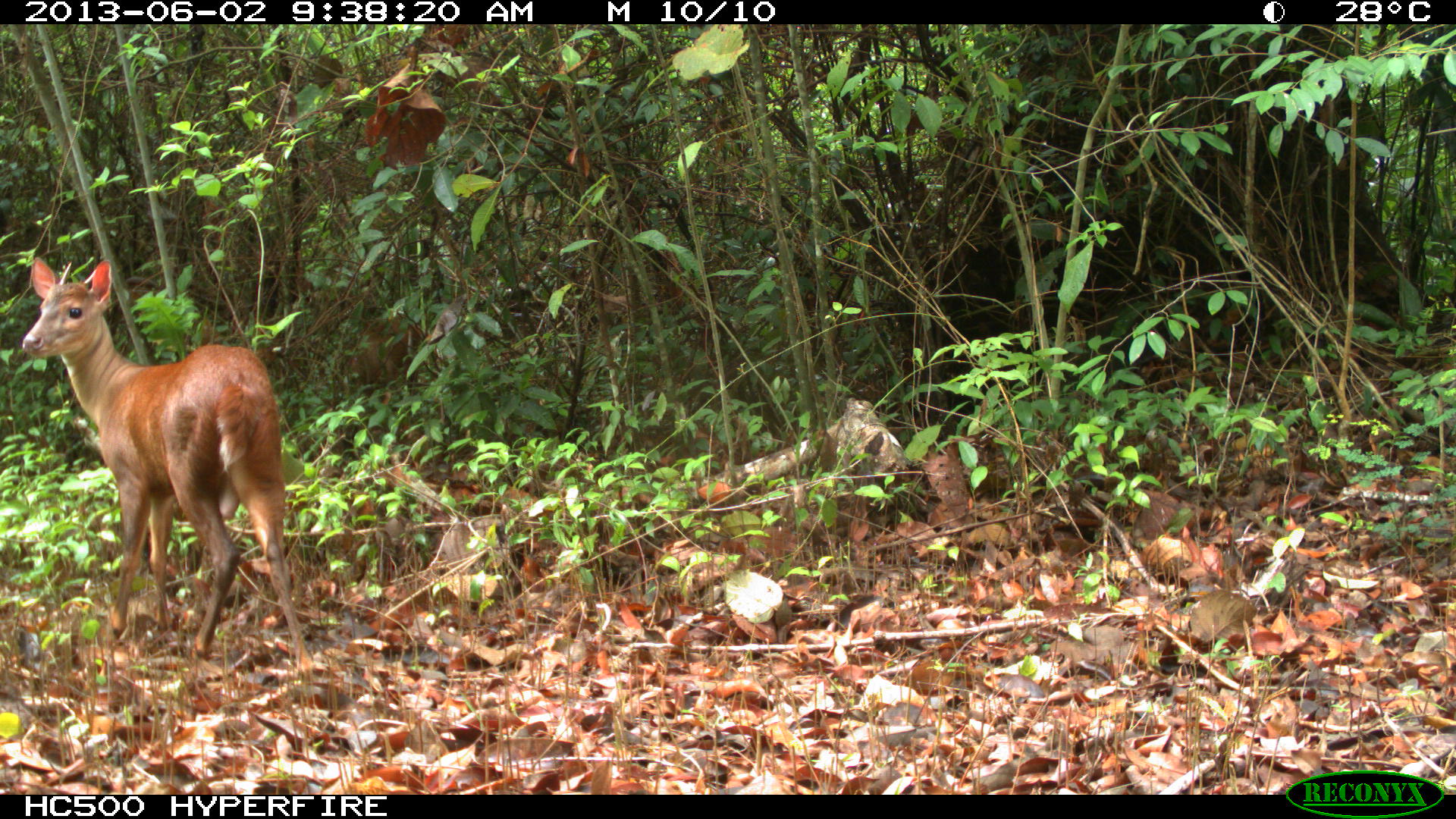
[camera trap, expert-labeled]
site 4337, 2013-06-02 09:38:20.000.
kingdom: Animalia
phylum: Chordata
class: Mammalia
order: Artiodactyla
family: Cervidae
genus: Mazama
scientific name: Mazama temama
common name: central american red brocket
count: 2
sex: male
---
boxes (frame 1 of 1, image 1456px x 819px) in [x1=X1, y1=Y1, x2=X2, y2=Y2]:
mazama temama: [x1=22, y1=256, x2=316, y2=674]